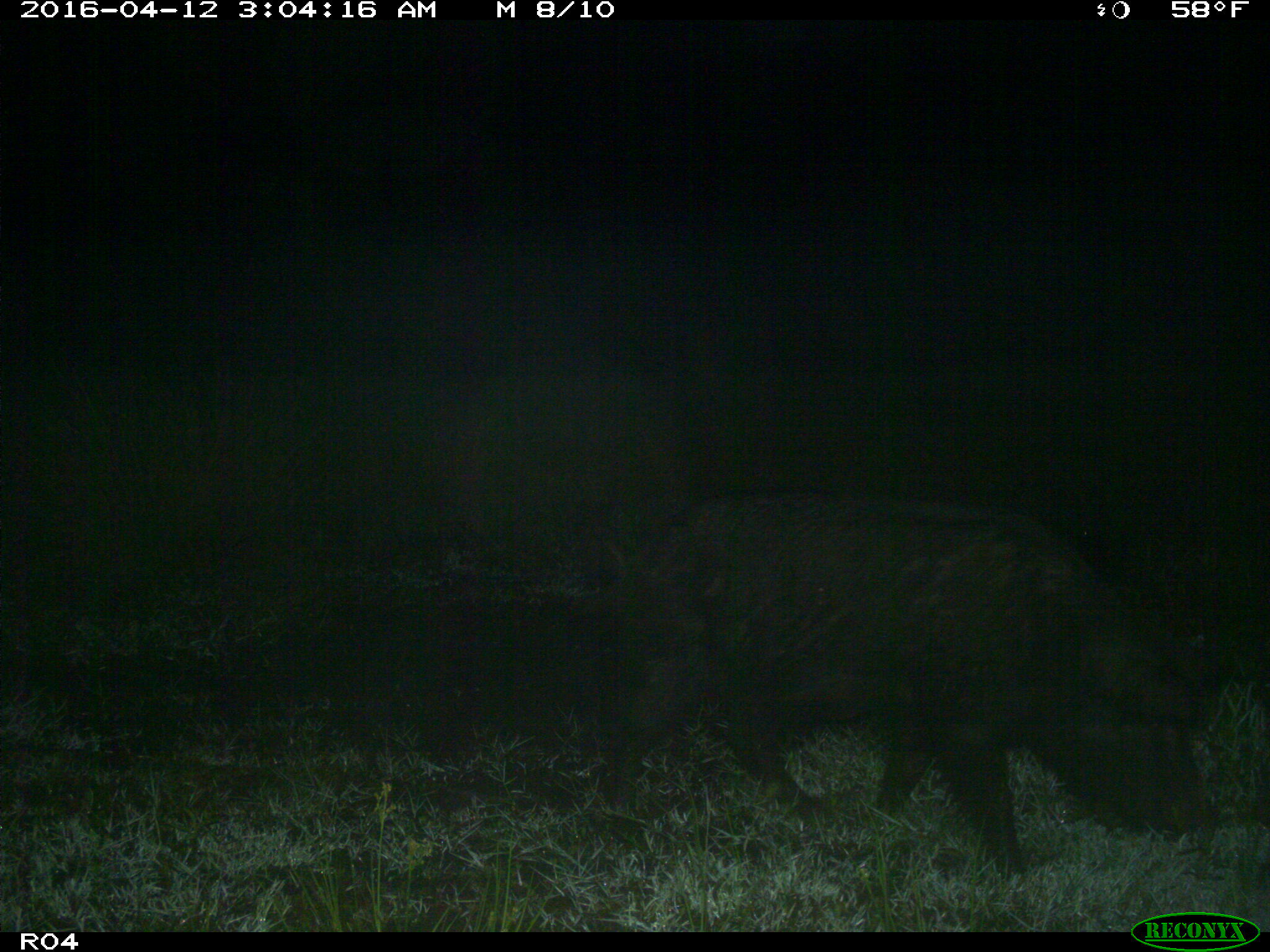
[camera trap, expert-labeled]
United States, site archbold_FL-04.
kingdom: Animalia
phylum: Chordata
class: Mammalia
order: Artiodactyla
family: Suidae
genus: Sus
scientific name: Sus scrofa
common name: wild boar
Sus scrofa (wild boar).